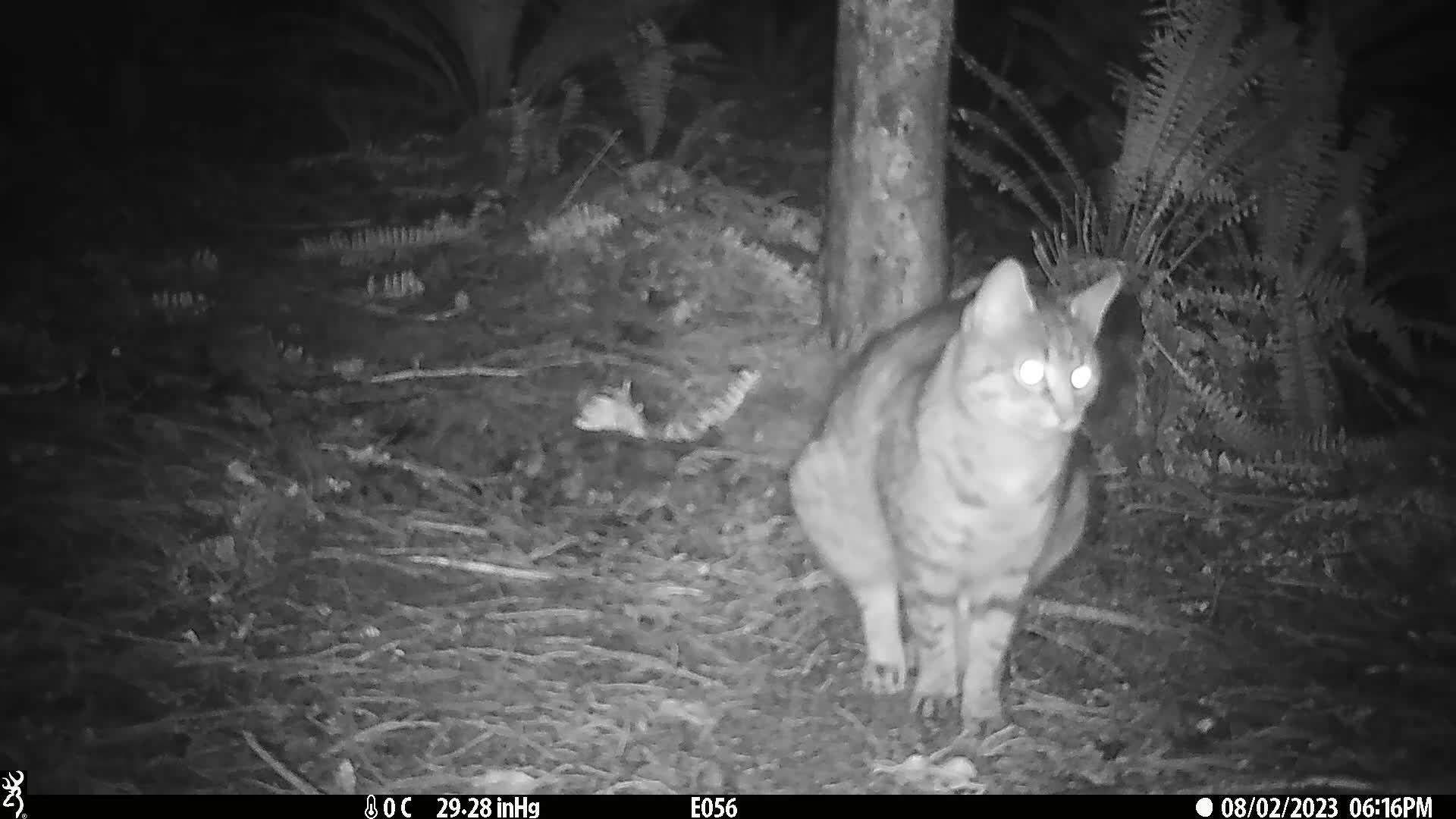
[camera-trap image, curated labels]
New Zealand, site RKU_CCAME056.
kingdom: Animalia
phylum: Chordata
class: Mammalia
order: Carnivora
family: Felidae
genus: Felis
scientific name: Felis catus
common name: domestic cat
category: cat